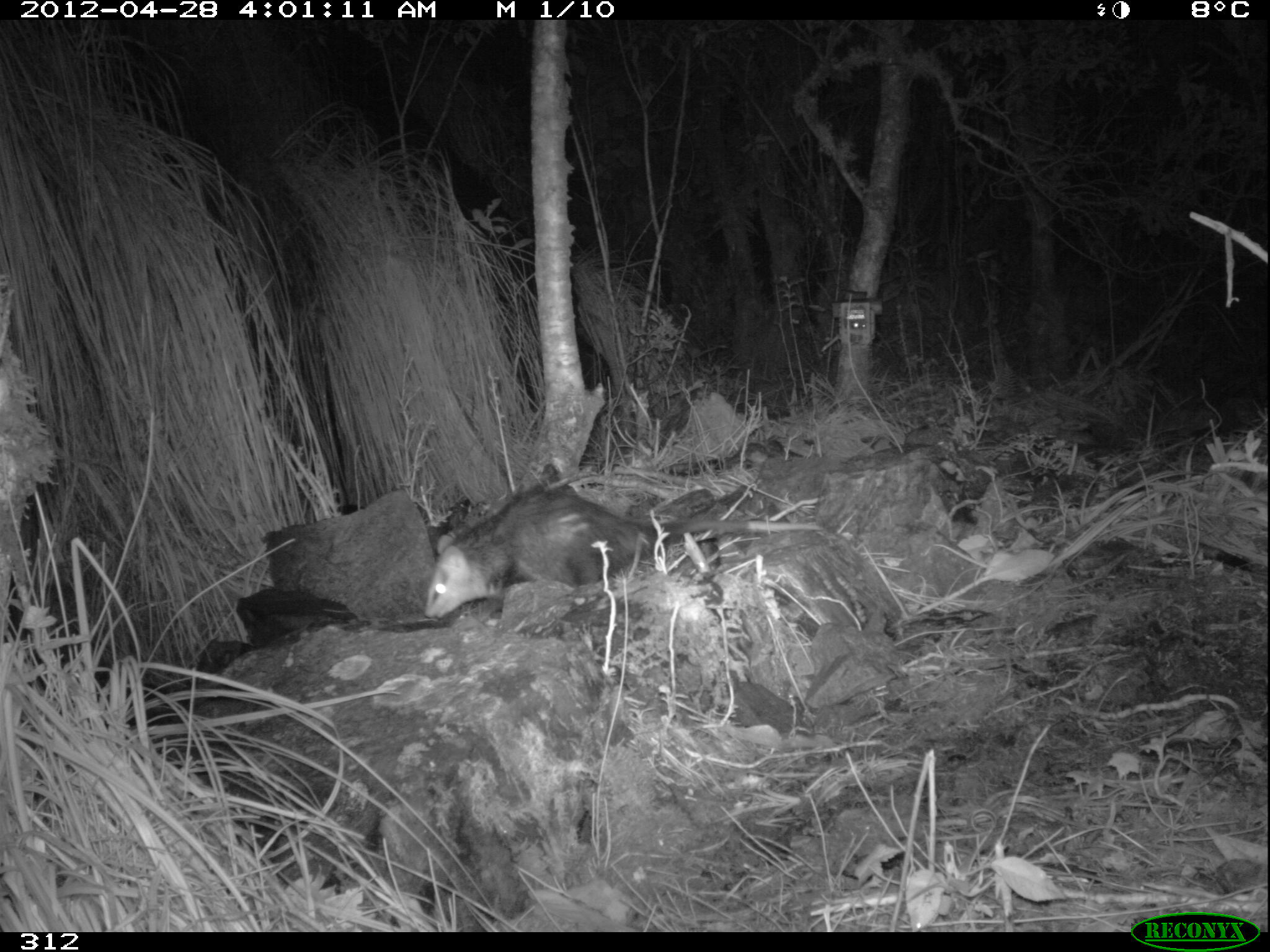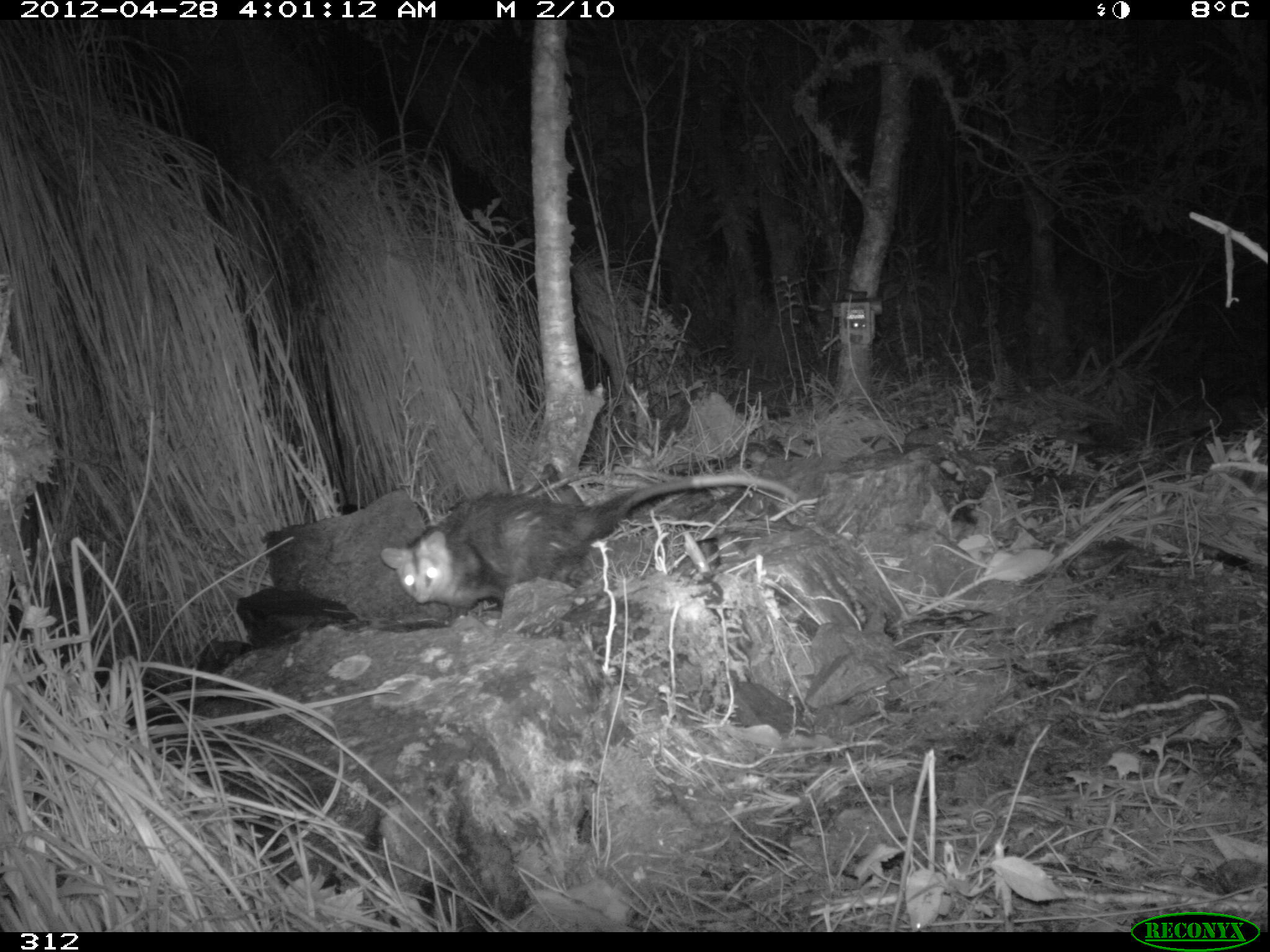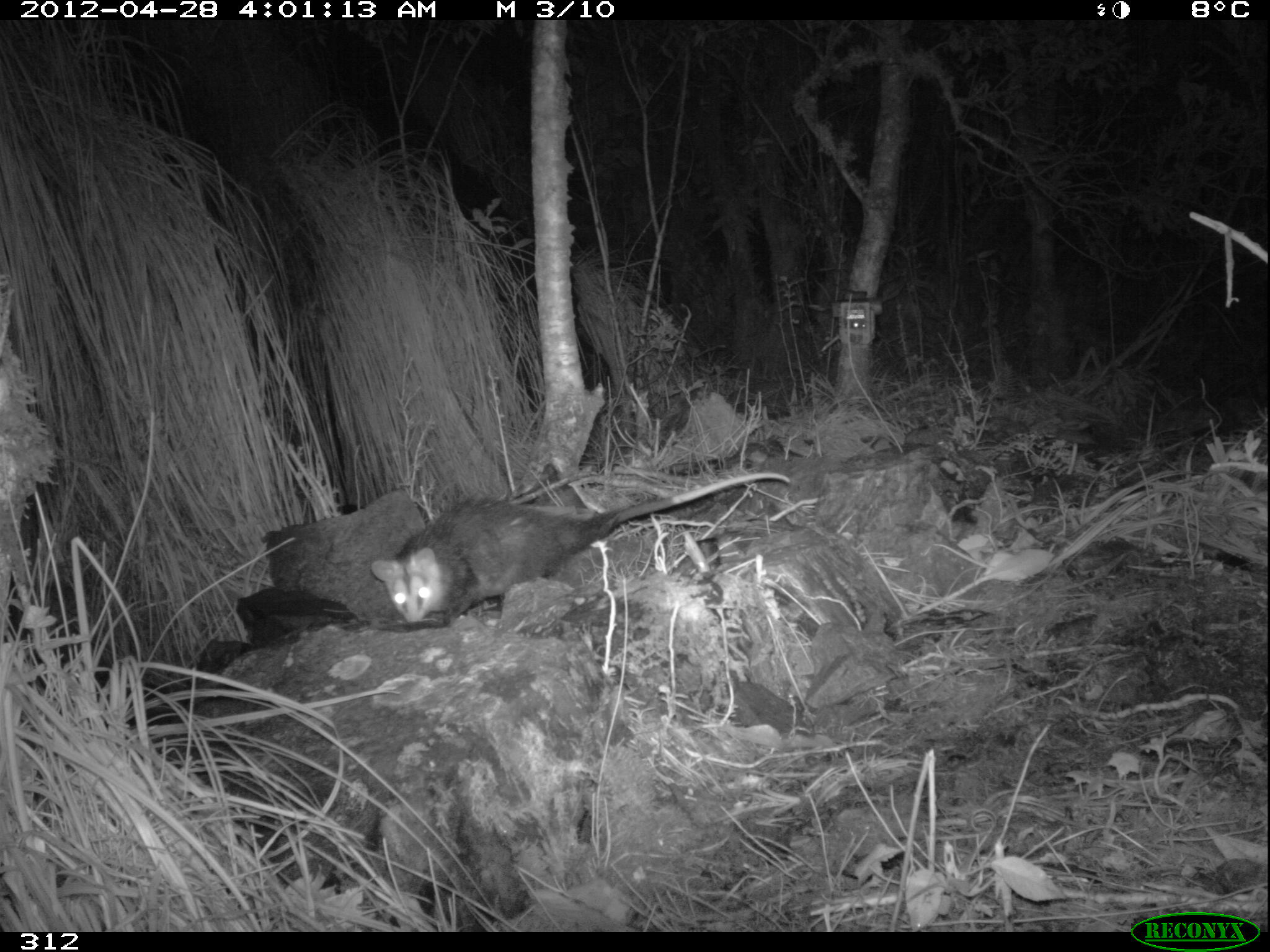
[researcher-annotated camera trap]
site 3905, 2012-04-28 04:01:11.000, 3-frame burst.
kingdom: Animalia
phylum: Chordata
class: Mammalia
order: Didelphimorphia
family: Didelphidae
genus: Didelphis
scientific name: Didelphis pernigra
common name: andean white-eared opossum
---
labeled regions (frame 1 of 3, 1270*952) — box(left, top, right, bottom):
didelphis pernigra: box(421, 488, 825, 619)